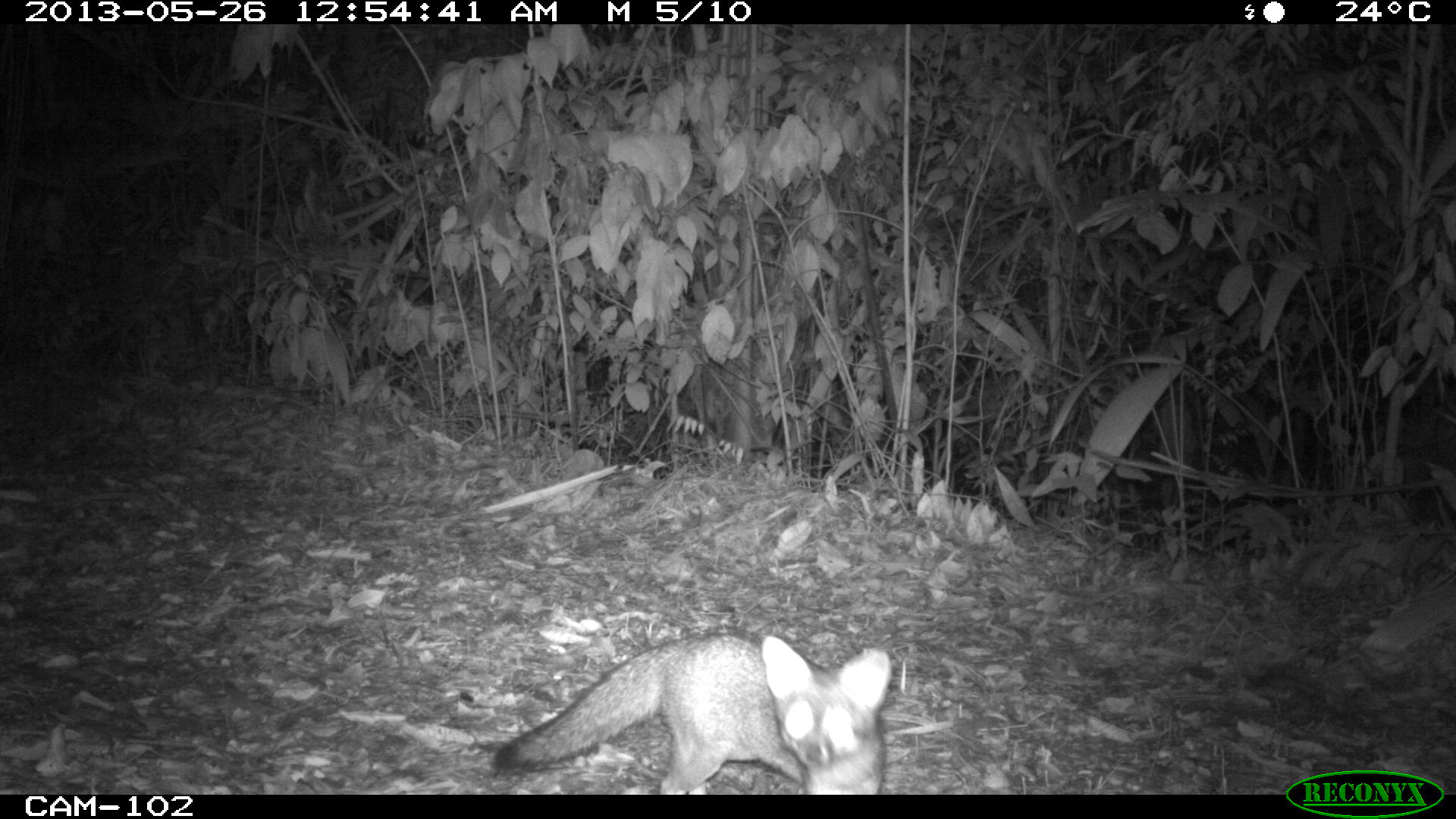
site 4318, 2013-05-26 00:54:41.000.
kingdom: Animalia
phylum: Chordata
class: Mammalia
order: Carnivora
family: Canidae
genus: Urocyon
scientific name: Urocyon cinereoargenteus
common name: gray fox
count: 1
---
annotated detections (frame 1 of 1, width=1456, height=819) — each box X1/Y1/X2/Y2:
urocyon cinereoargenteus: 490/630/892/794